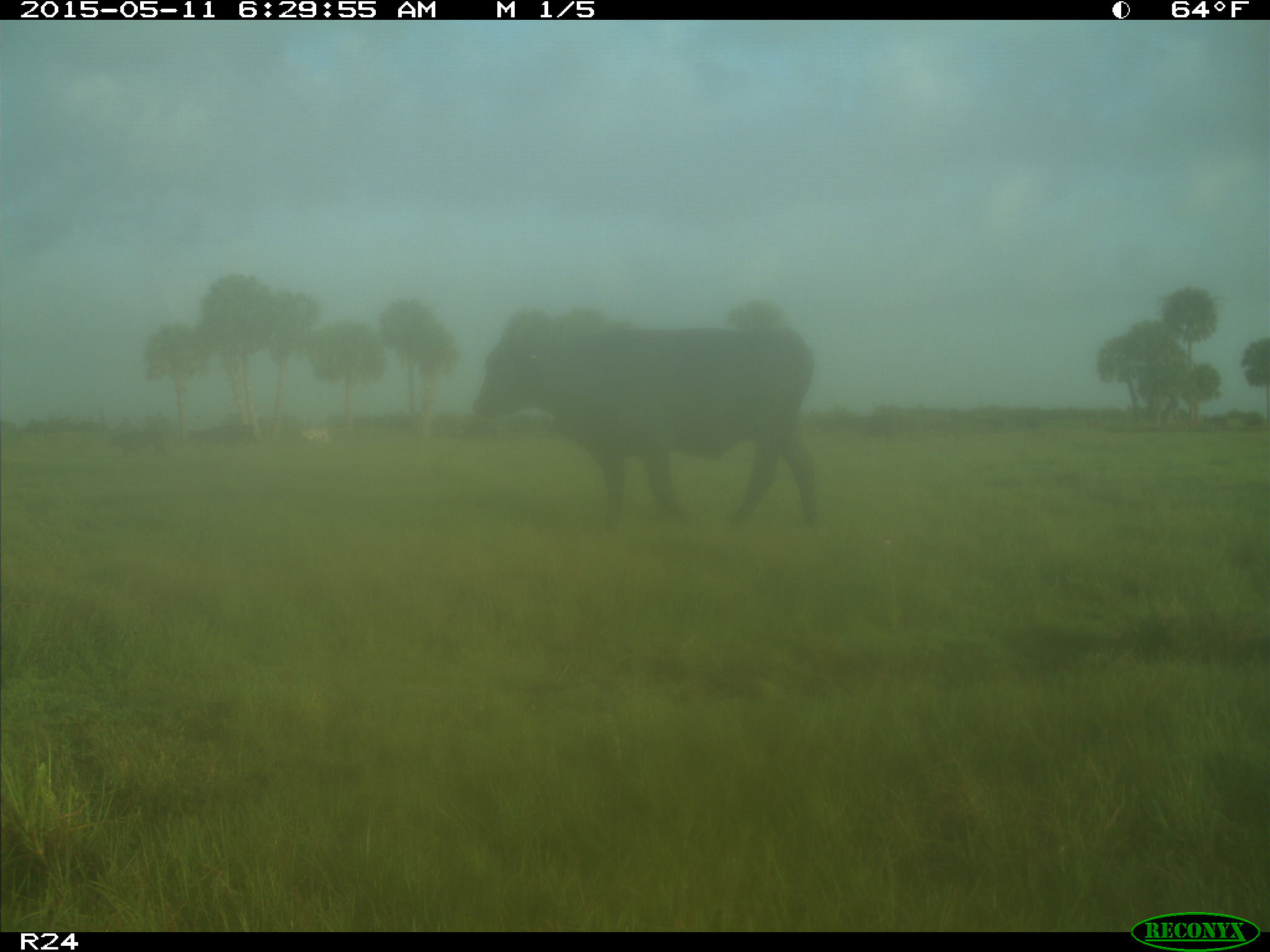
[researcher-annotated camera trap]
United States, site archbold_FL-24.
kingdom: Animalia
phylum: Chordata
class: Mammalia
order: Artiodactyla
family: Bovidae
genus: Bos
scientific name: Bos taurus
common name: domestic cow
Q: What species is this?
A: Bos taurus (domestic cow).